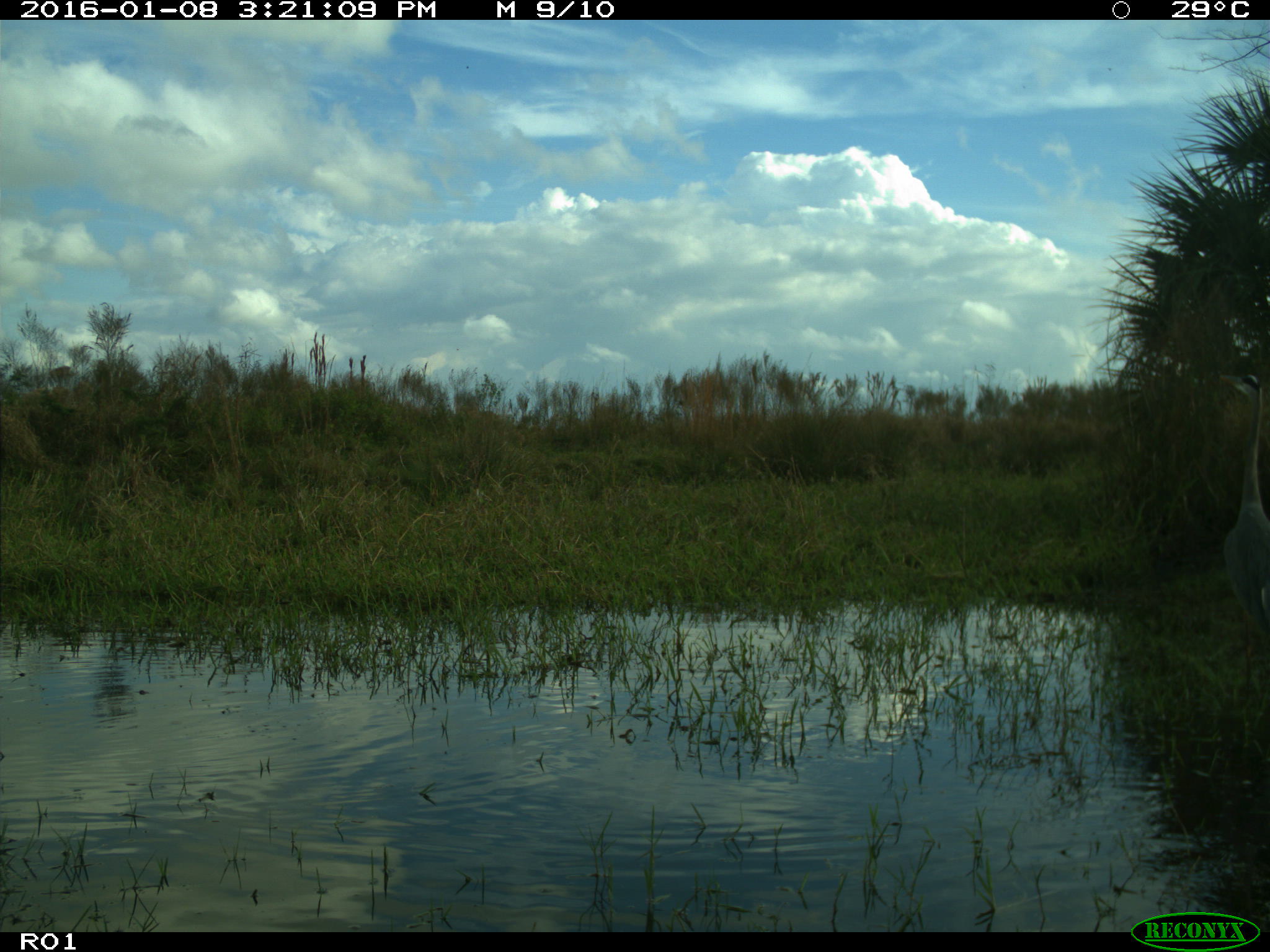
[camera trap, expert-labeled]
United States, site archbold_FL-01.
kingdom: Animalia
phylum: Chordata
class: Aves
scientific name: Aves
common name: birds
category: unidentified bird